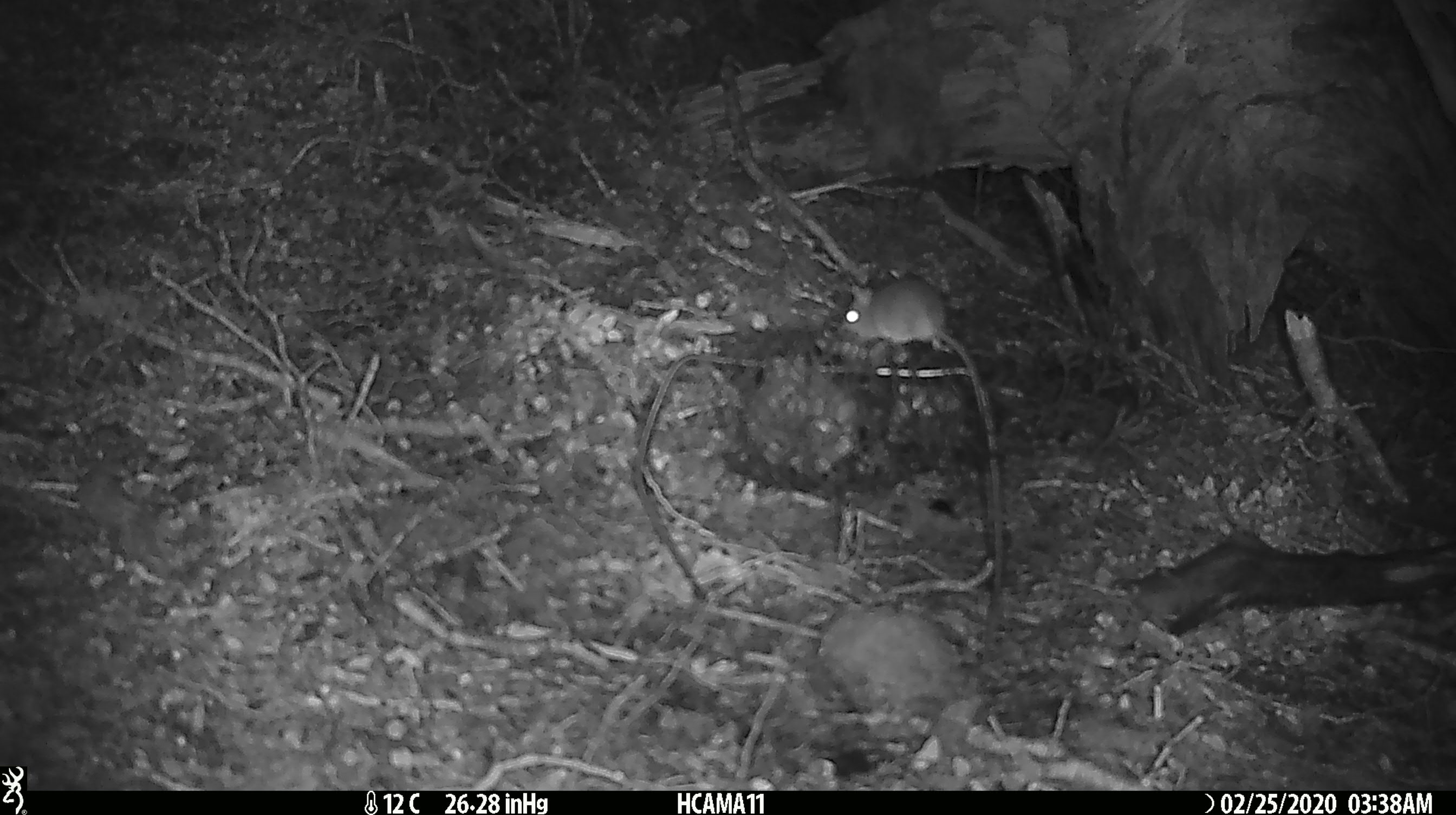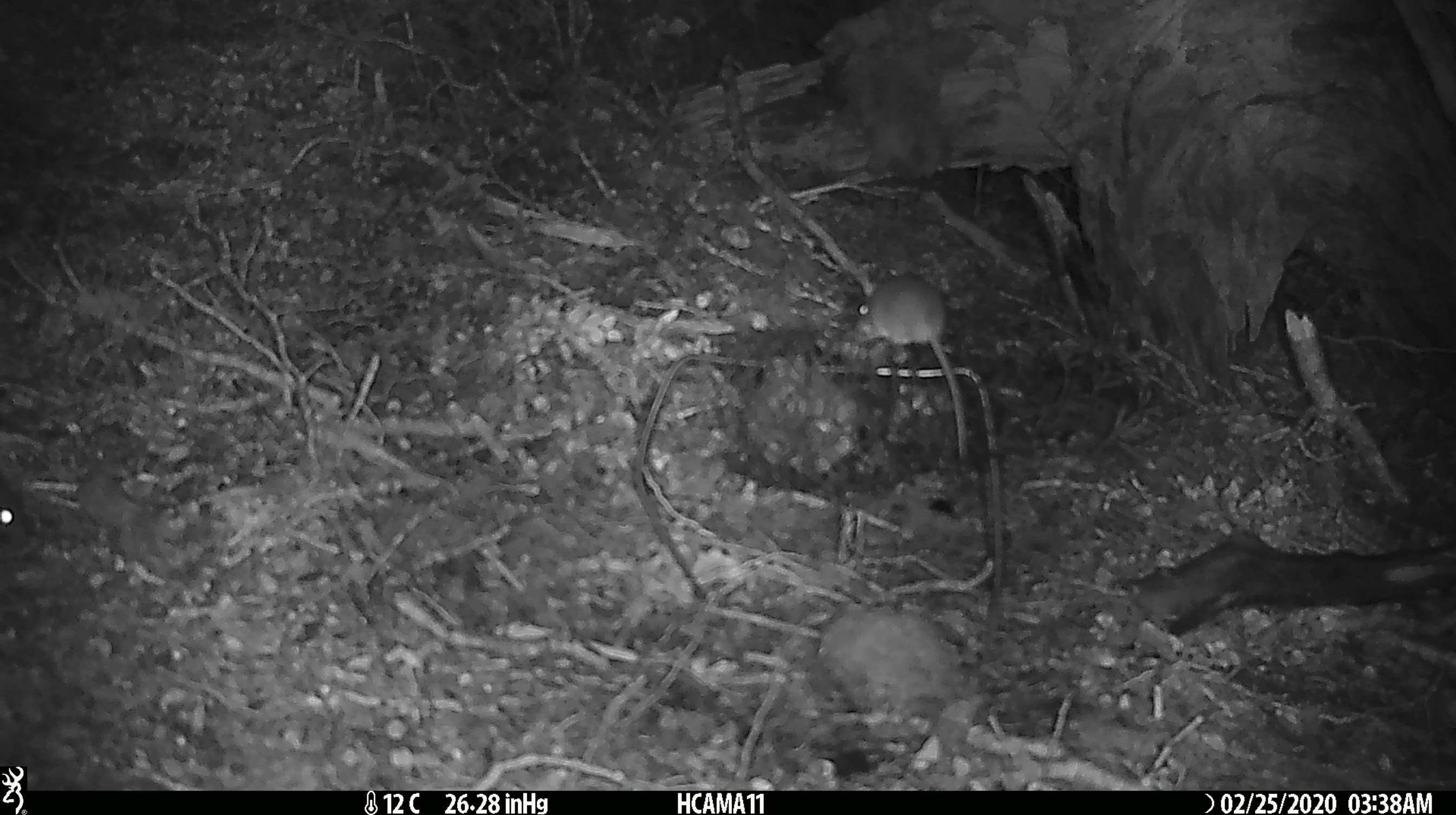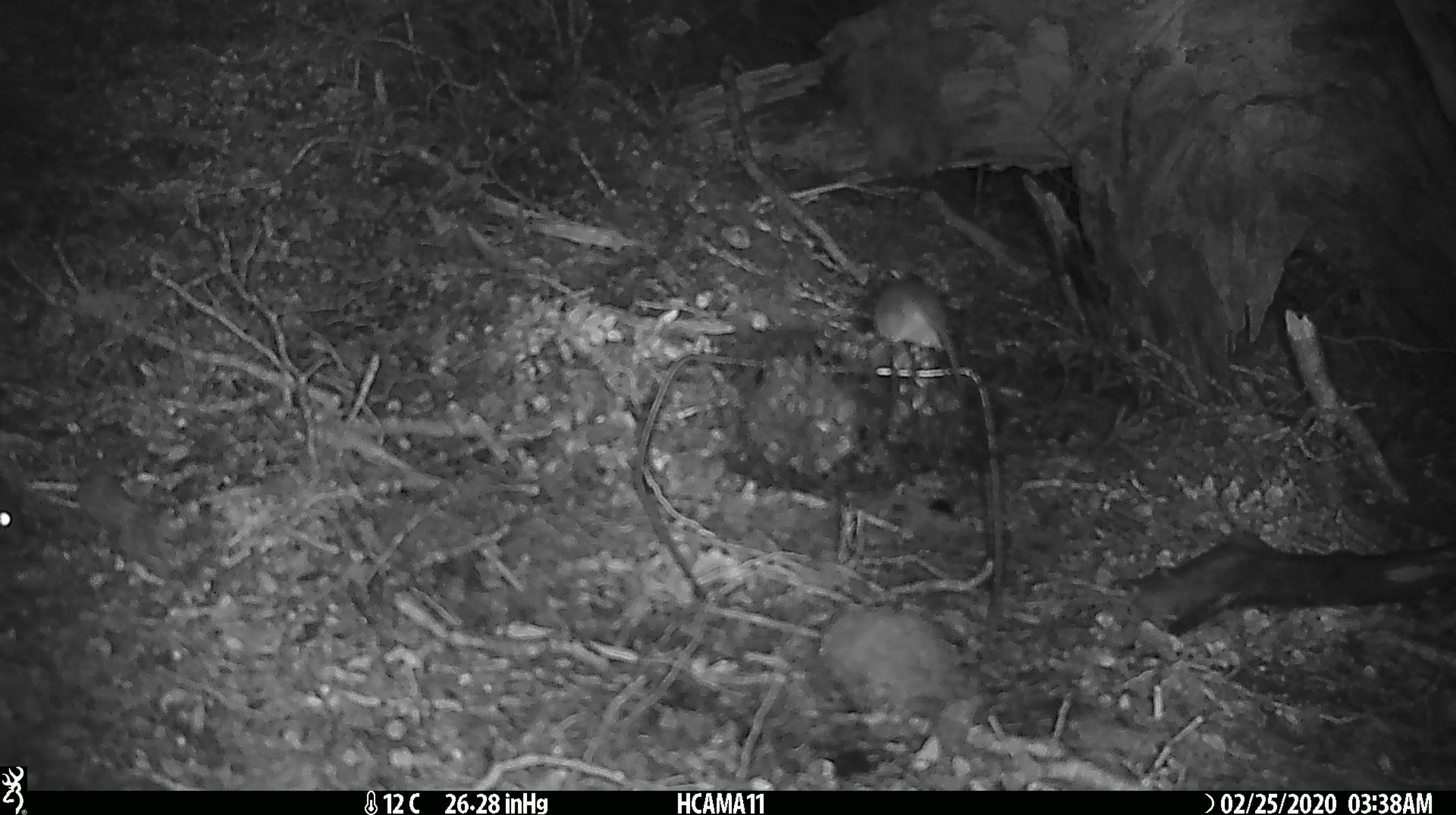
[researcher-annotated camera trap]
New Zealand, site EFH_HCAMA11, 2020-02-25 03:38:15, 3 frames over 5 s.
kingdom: Animalia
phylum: Chordata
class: Mammalia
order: Rodentia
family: Muridae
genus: Mus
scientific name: Mus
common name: mouse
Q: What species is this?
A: Mouse (Mus).